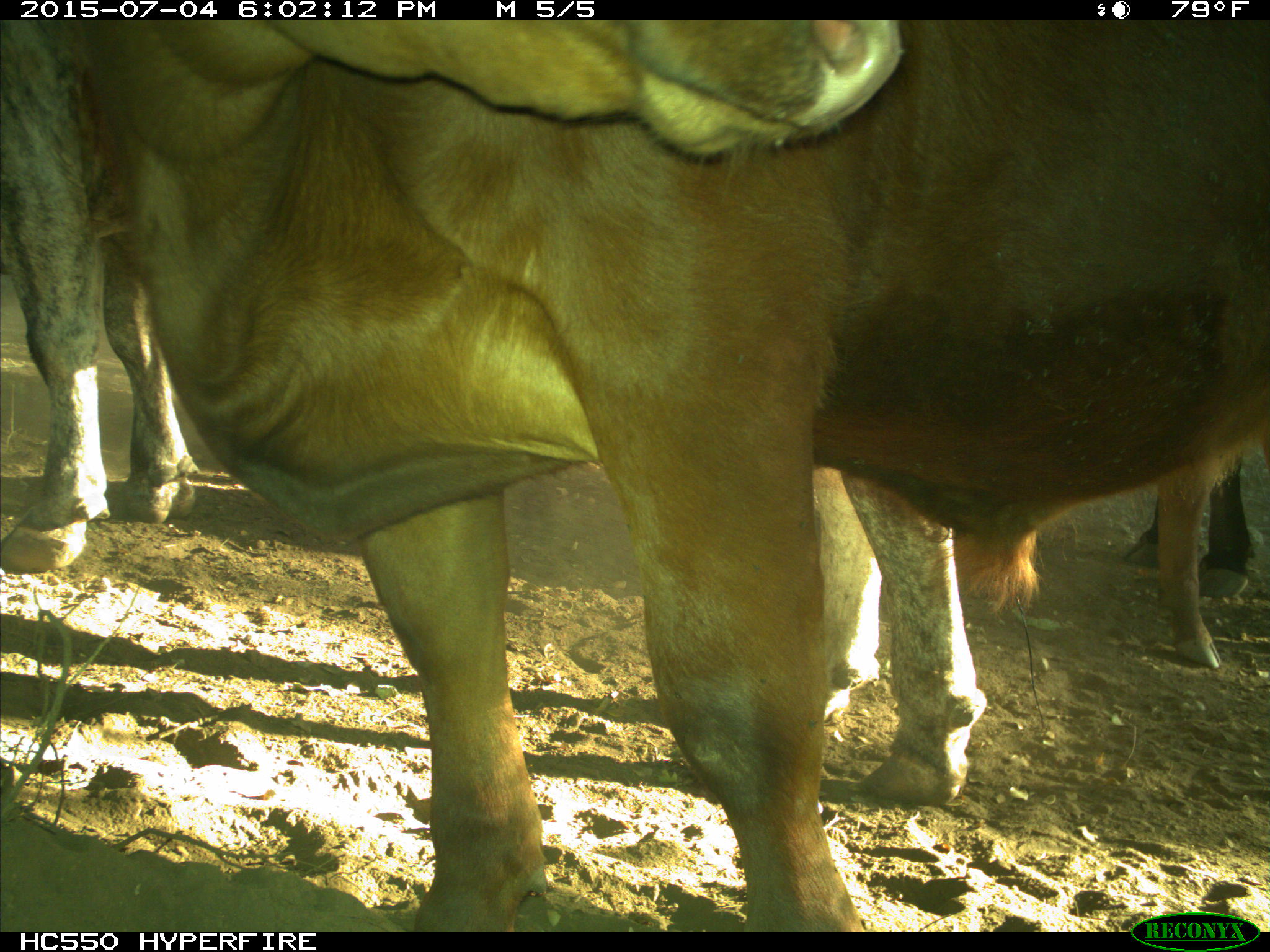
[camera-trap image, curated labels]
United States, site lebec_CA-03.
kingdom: Animalia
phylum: Chordata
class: Mammalia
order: Artiodactyla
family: Bovidae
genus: Bos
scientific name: Bos taurus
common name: domestic cow